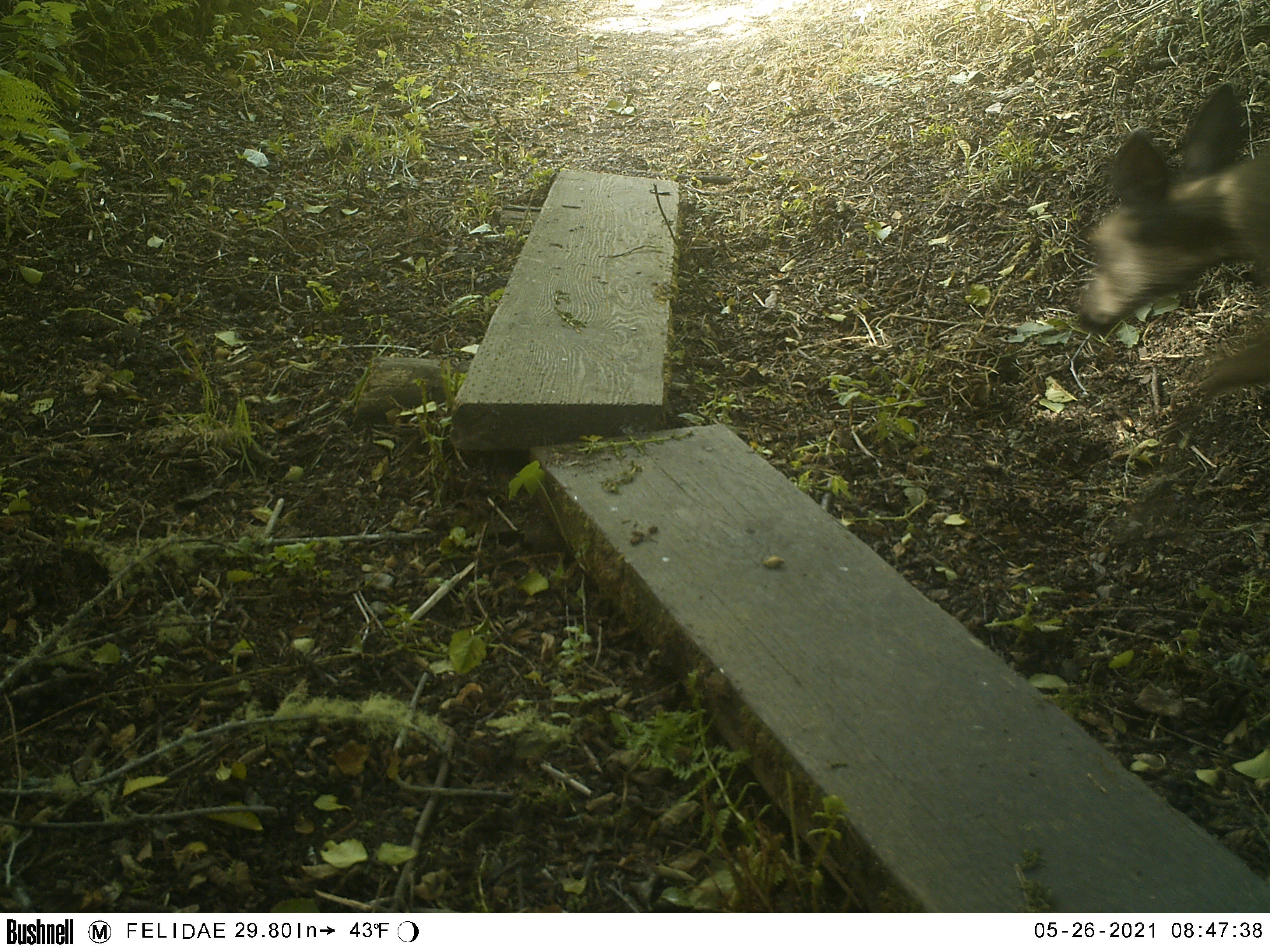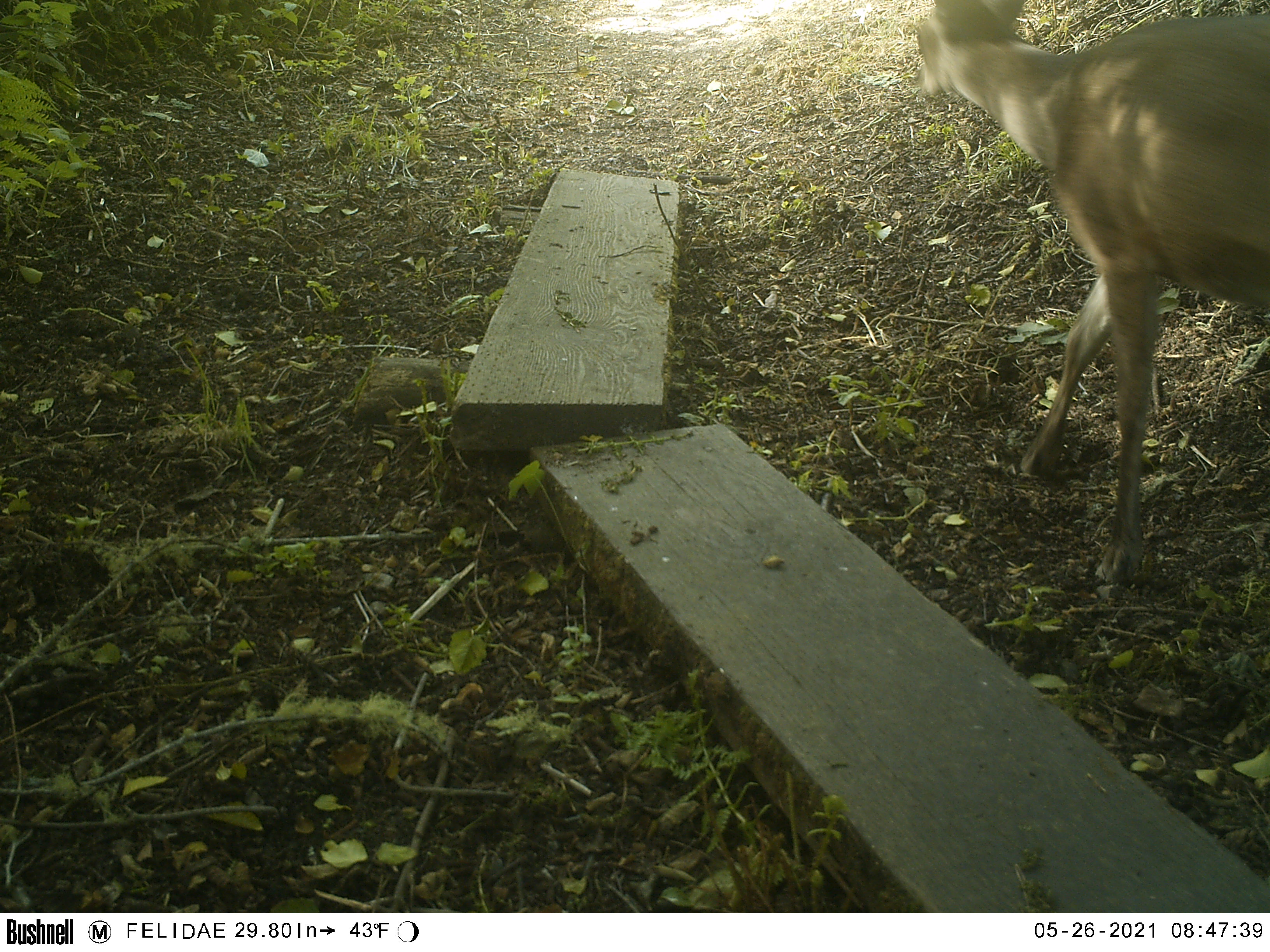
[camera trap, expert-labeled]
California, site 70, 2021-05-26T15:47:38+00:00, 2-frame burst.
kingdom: Animalia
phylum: Chordata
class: Mammalia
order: Artiodactyla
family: Cervidae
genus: Odocoileus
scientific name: Odocoileus hemionus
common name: mule deer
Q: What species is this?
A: Mule deer (Odocoileus hemionus).